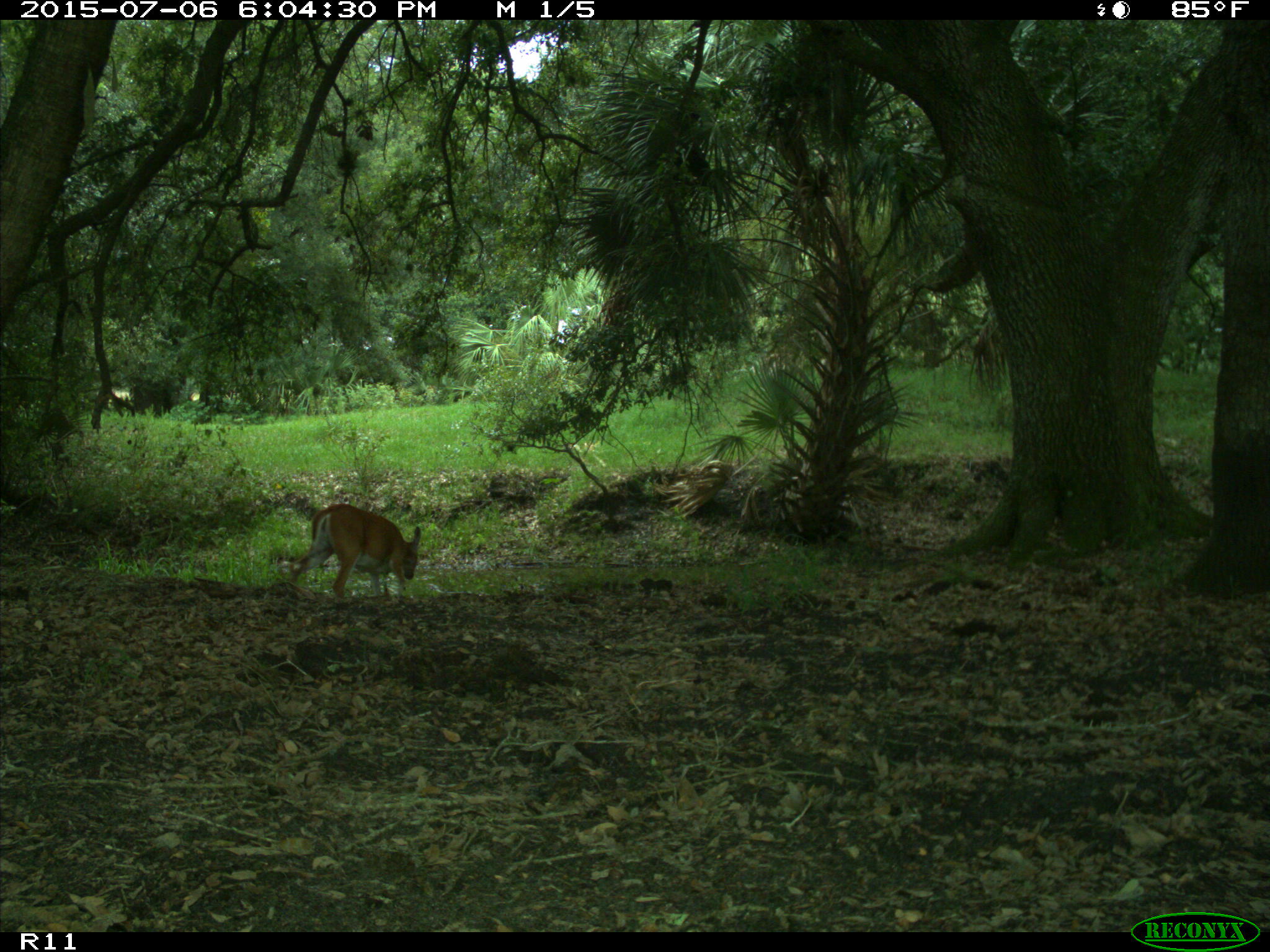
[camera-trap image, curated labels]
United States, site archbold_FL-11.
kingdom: Animalia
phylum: Chordata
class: Mammalia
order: Artiodactyla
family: Cervidae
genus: Odocoileus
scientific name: Odocoileus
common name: deer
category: unidentified deer